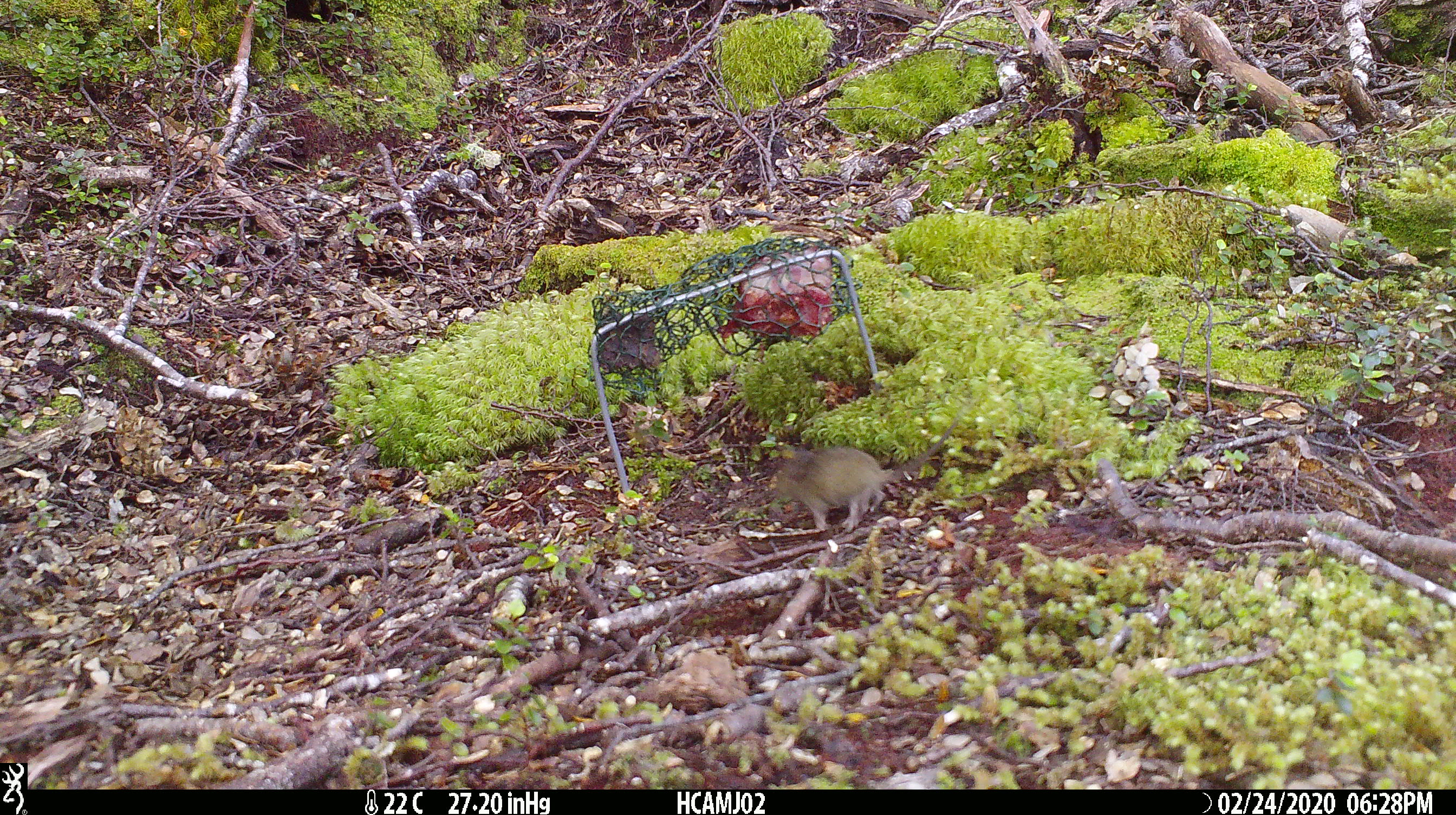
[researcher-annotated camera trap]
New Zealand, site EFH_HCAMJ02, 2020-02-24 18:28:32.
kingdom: Animalia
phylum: Chordata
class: Mammalia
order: Rodentia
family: Muridae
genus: Mus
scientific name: Mus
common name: mouse